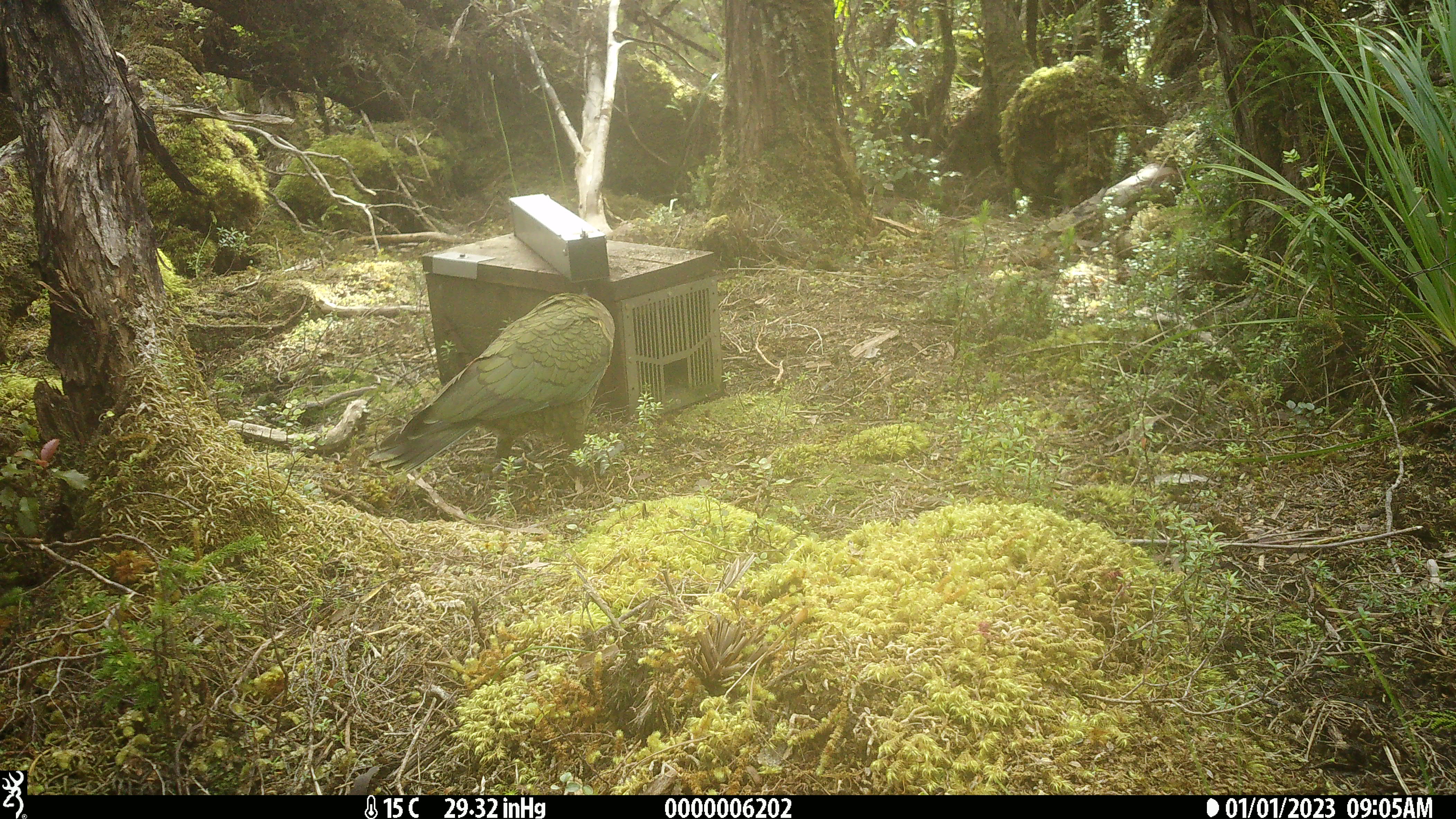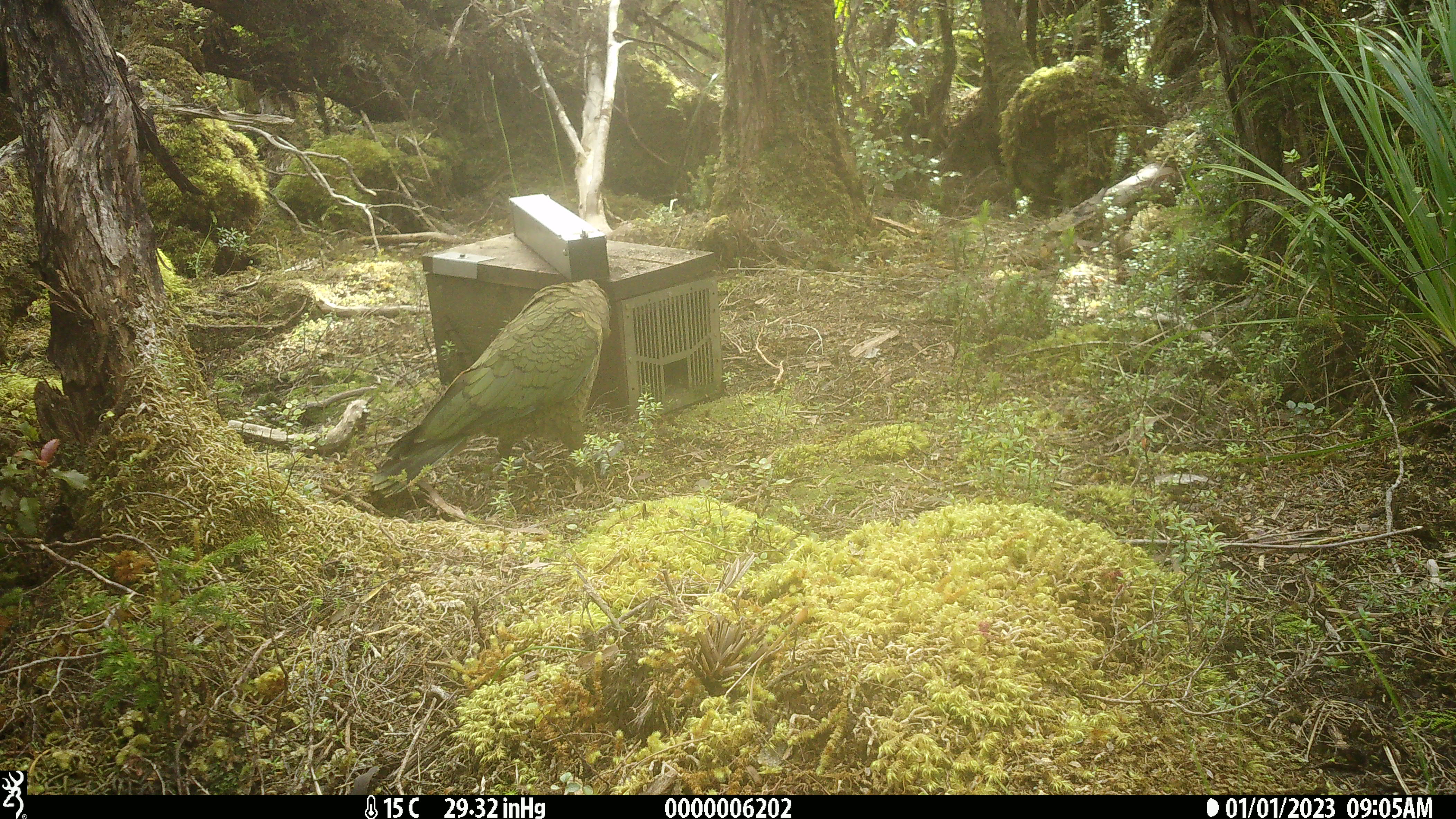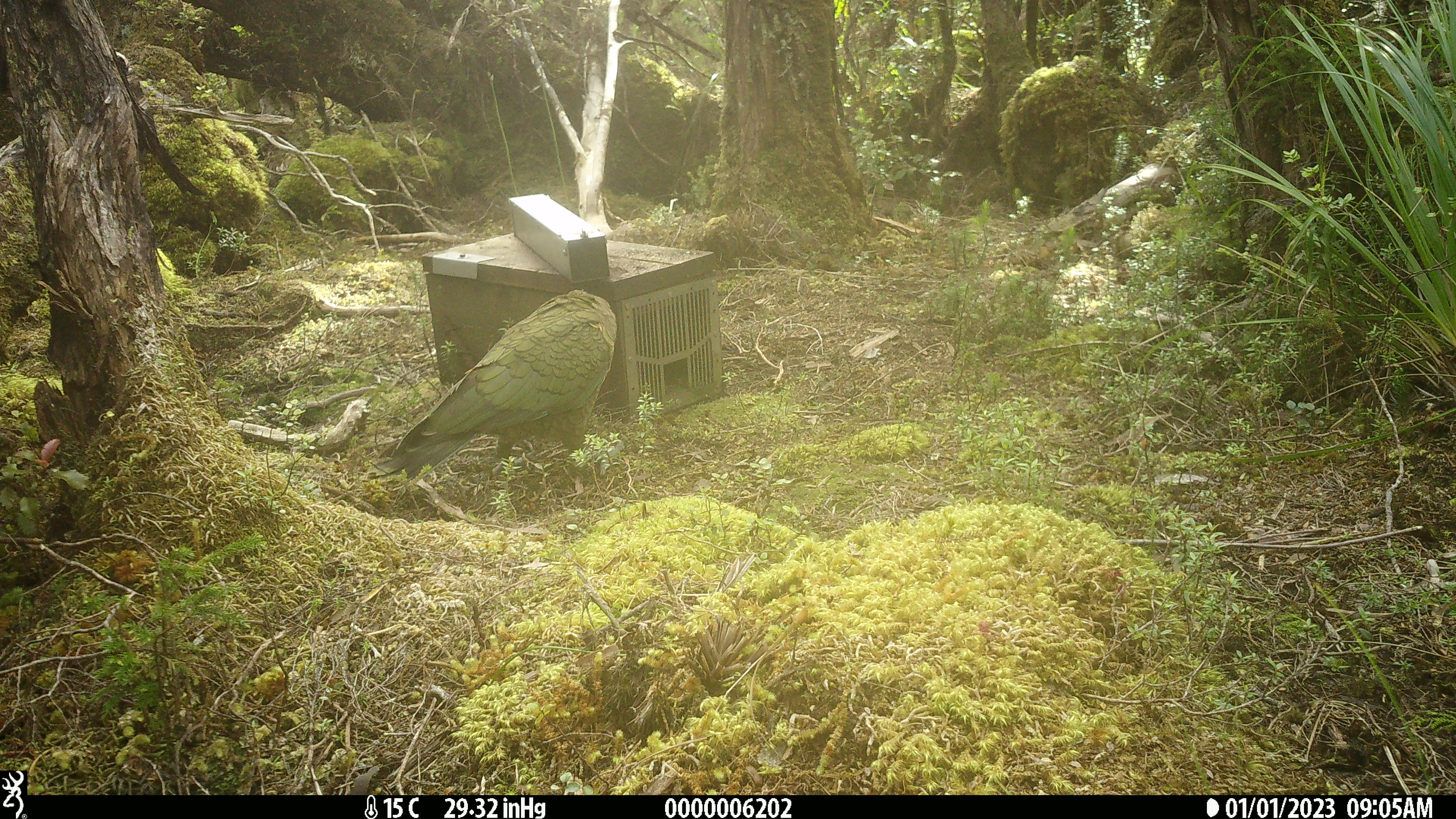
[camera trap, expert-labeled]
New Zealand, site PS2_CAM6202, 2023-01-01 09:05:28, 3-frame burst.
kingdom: Animalia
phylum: Chordata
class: Aves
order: Psittaciformes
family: Strigopidae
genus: Nestor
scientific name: Nestor notabilis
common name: kea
Kea (Nestor notabilis).